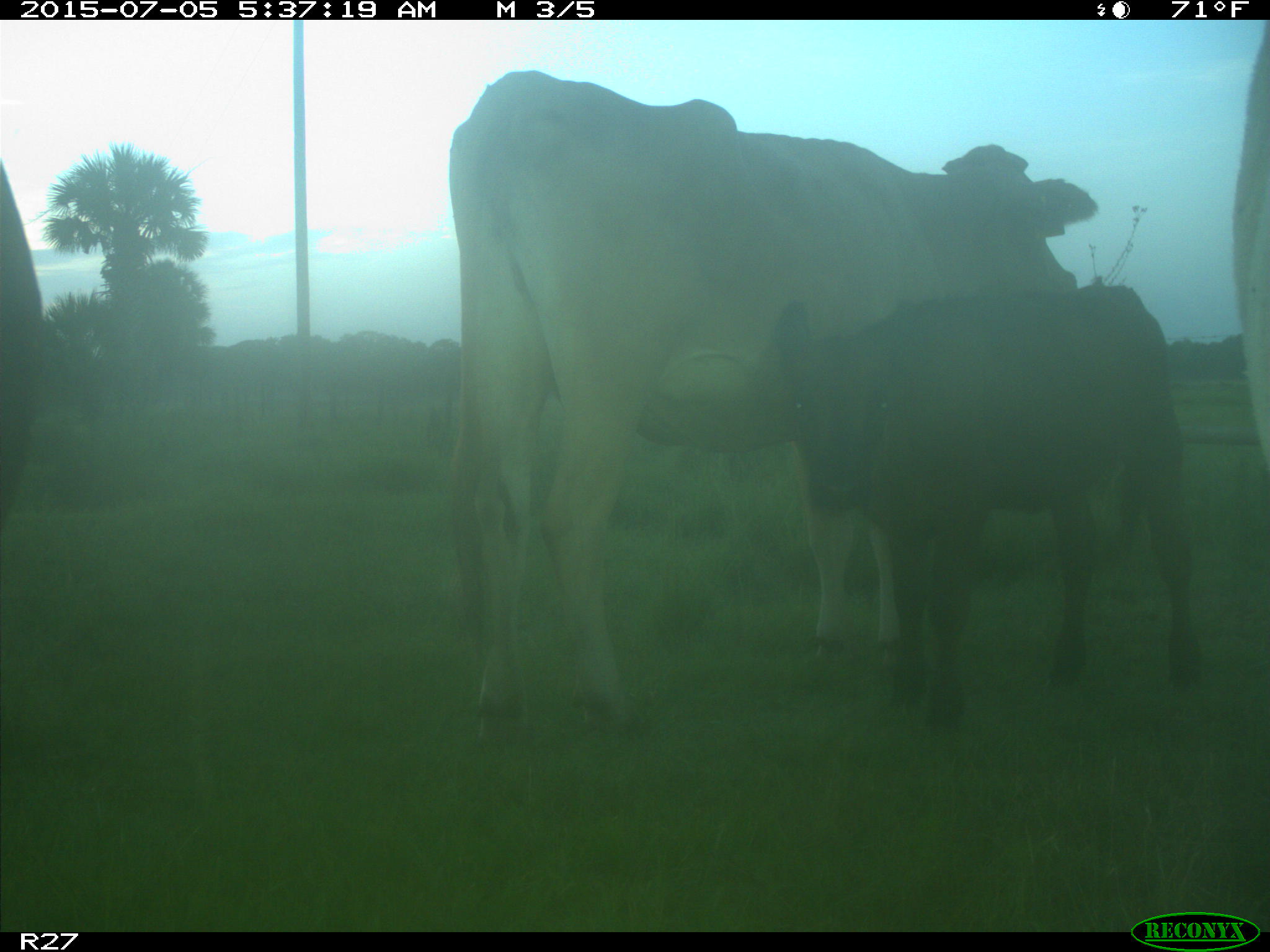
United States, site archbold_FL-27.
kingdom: Animalia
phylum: Chordata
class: Mammalia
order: Artiodactyla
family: Bovidae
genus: Bos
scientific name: Bos taurus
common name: domestic cow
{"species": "Bos taurus (domestic cow)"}